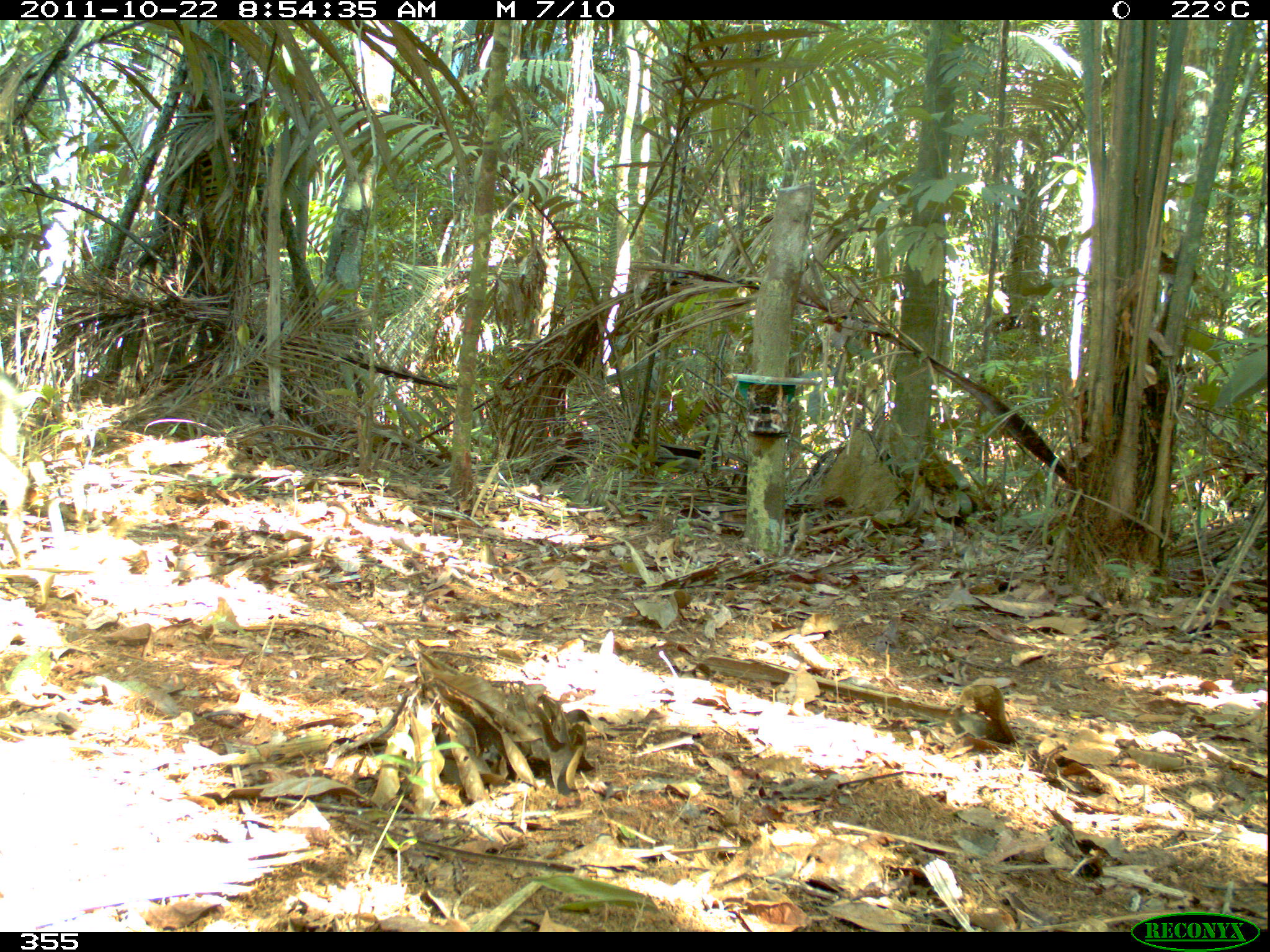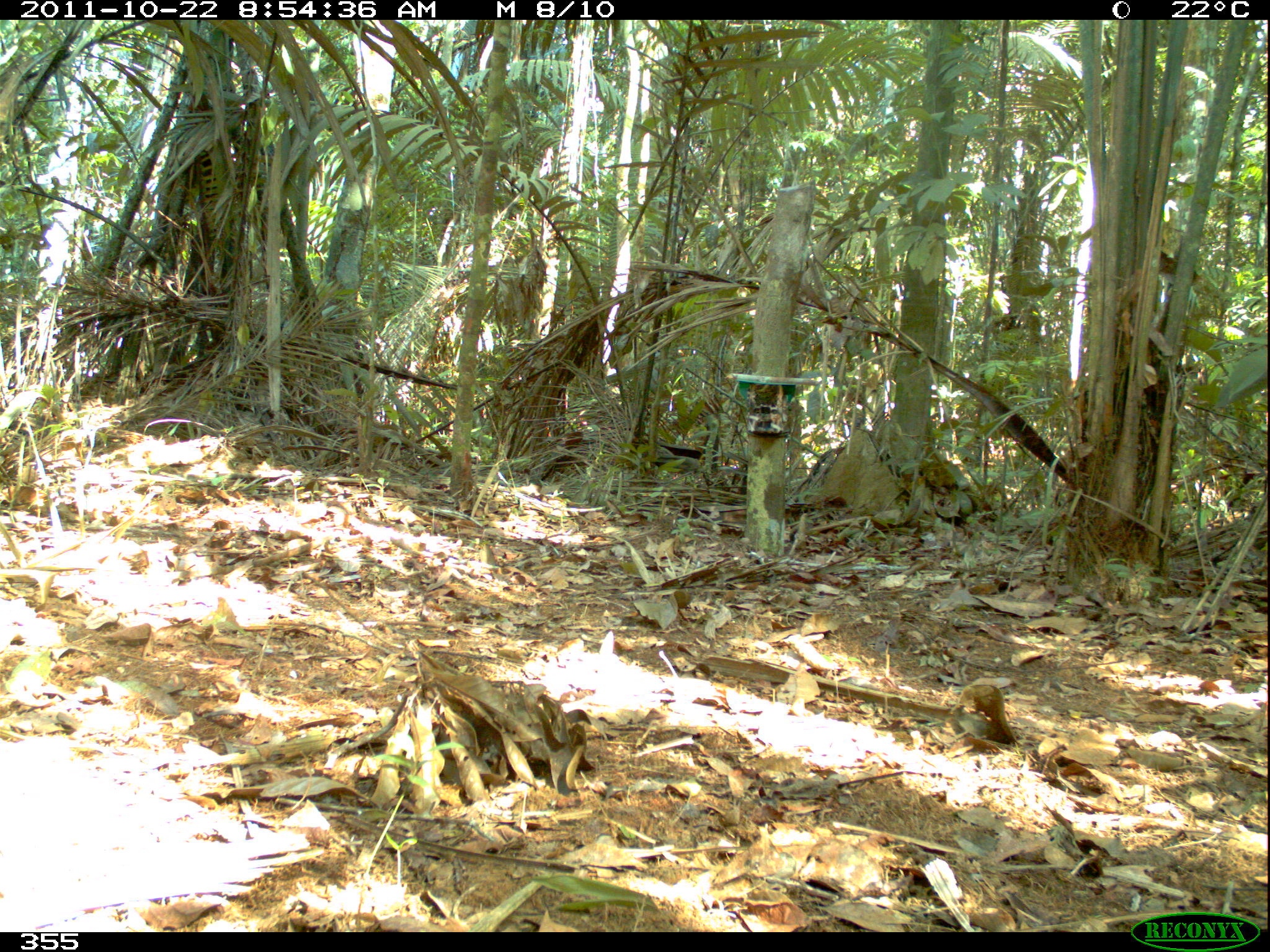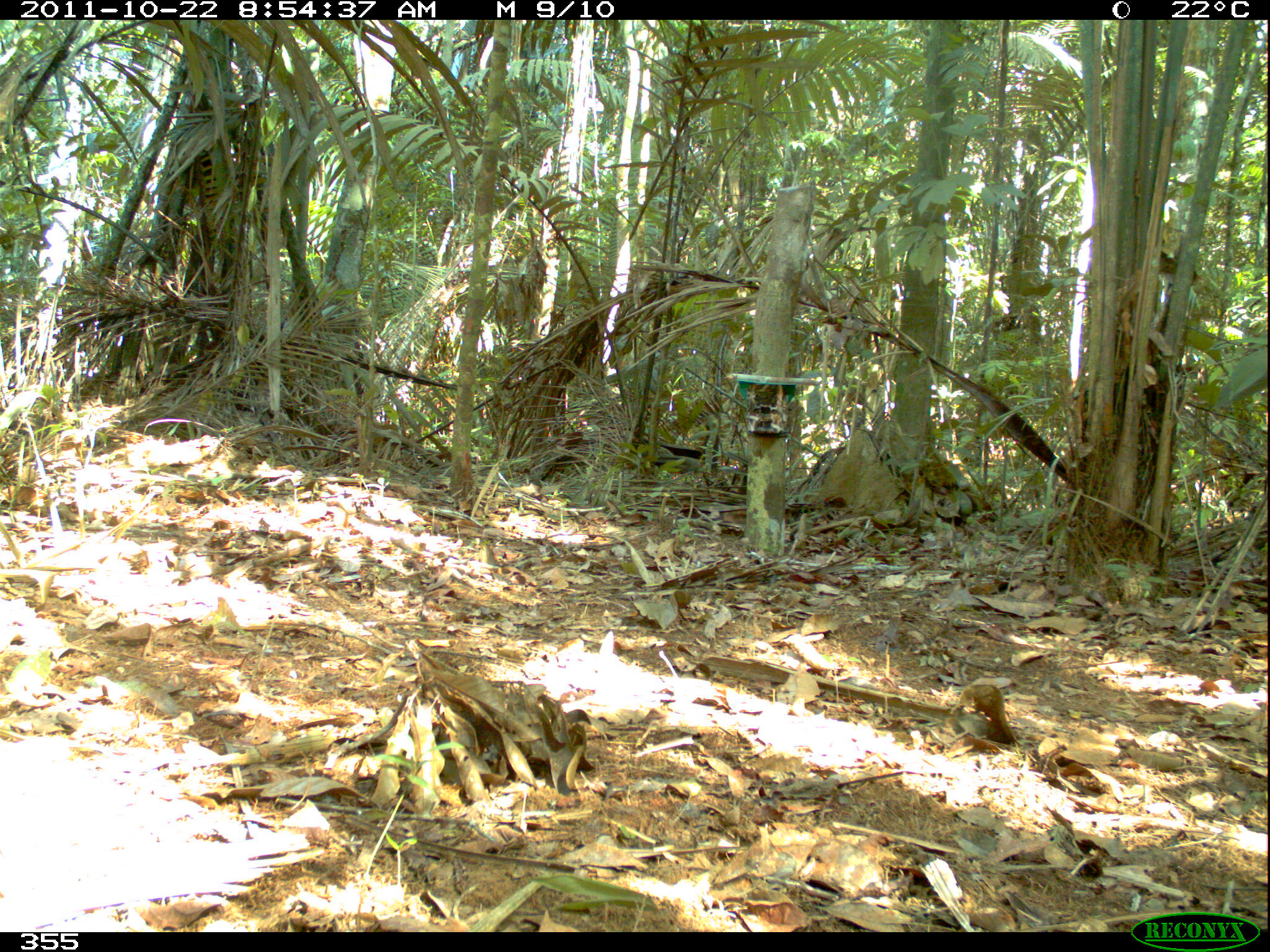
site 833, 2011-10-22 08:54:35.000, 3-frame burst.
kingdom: Animalia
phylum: Chordata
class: Mammalia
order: Artiodactyla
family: Tayassuidae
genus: Pecari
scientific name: Pecari tajacu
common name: collared peccary